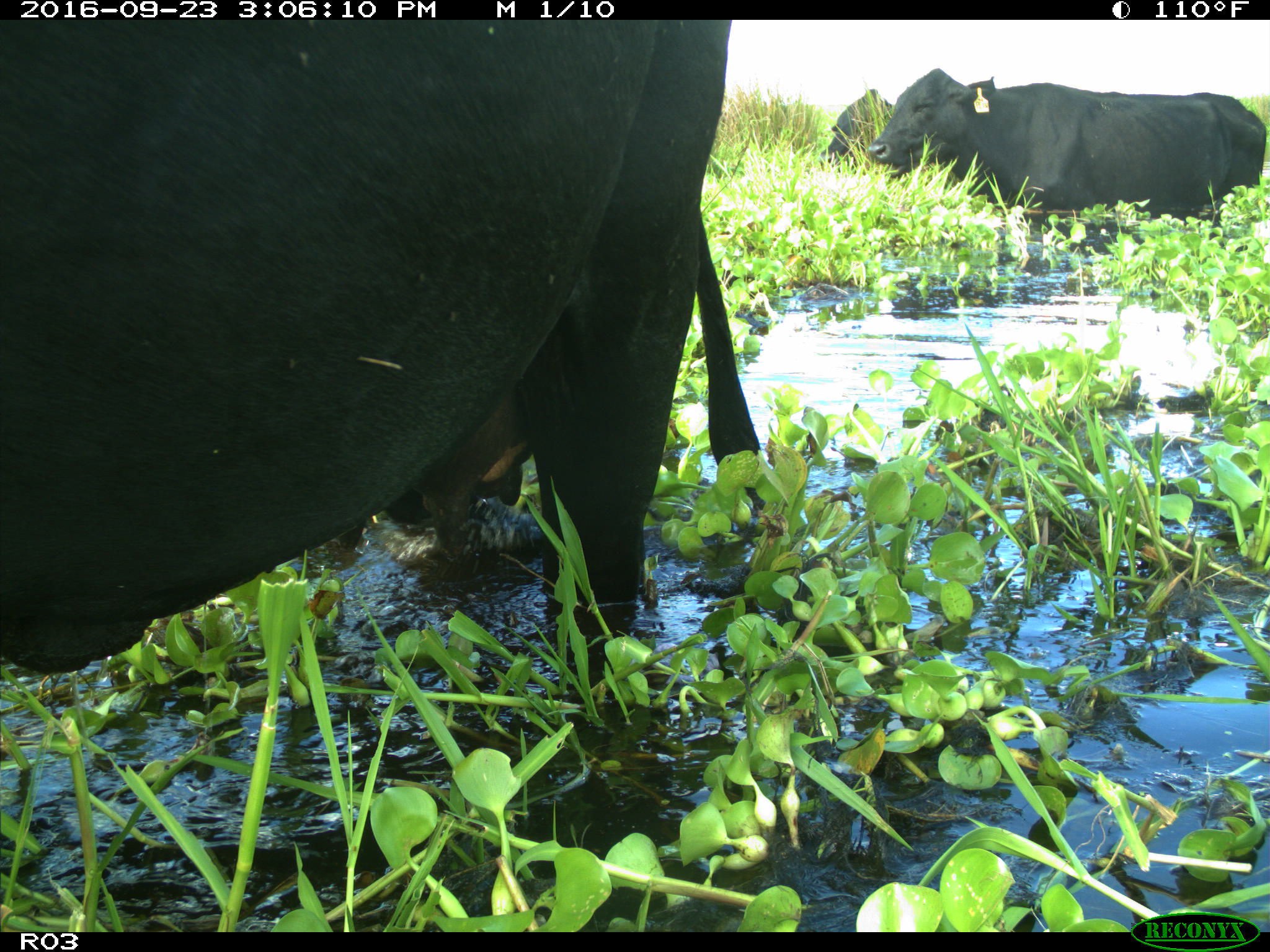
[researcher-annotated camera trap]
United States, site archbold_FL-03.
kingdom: Animalia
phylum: Chordata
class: Mammalia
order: Artiodactyla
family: Bovidae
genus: Bos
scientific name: Bos taurus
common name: domestic cow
Bos taurus (domestic cow).